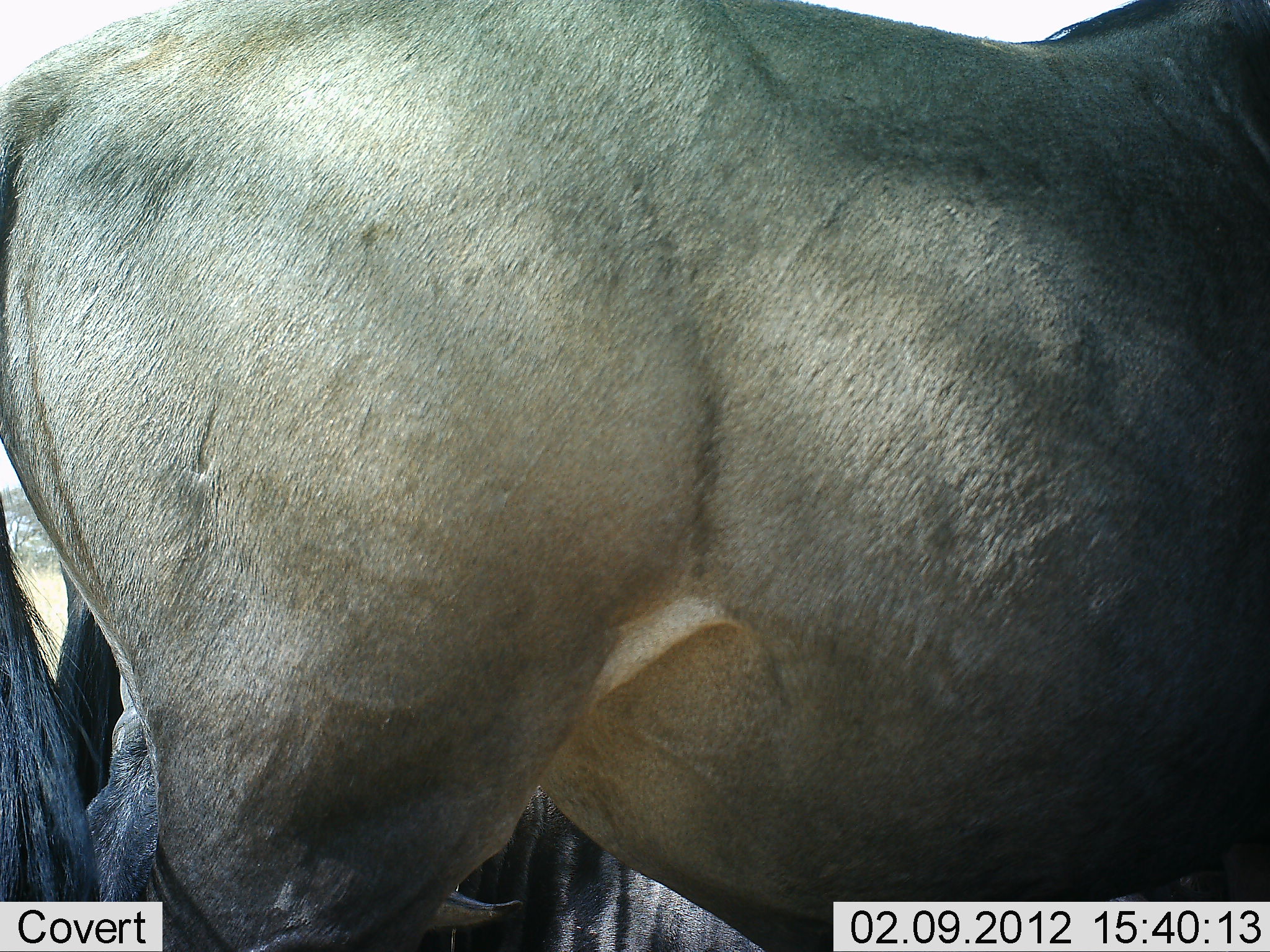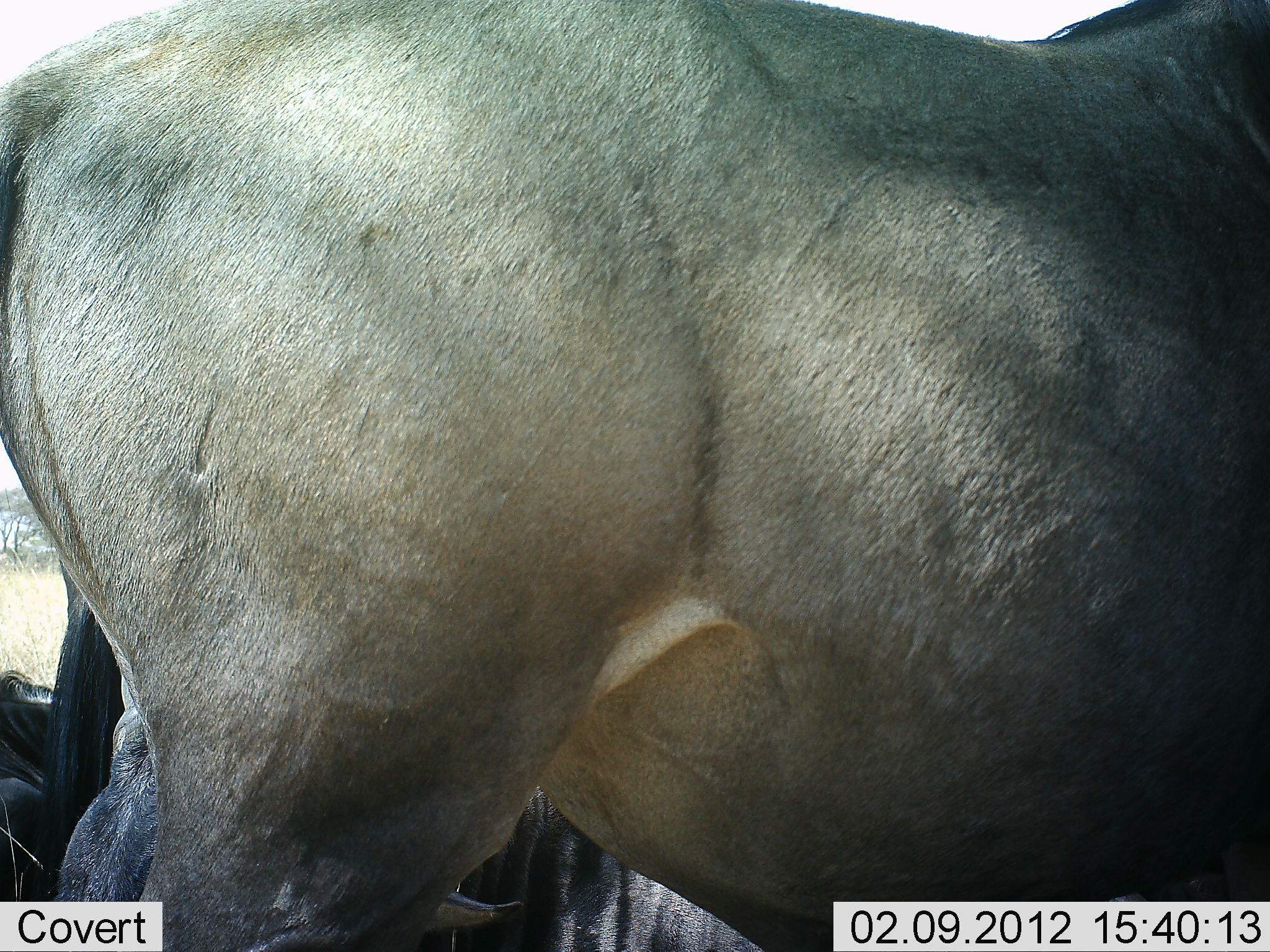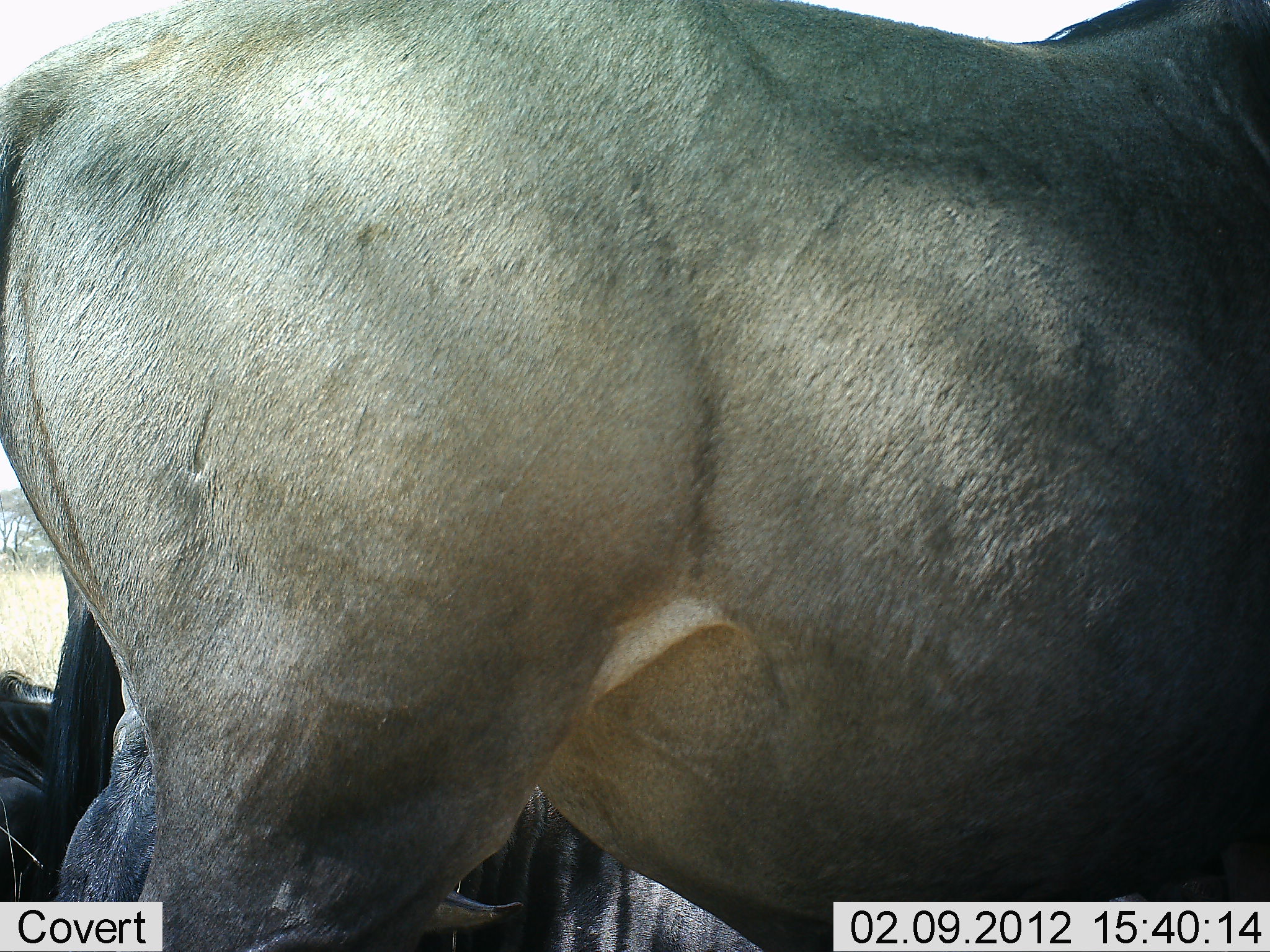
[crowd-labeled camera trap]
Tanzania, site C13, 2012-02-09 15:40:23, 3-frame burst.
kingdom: Animalia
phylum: Chordata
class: Mammalia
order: Artiodactyla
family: Bovidae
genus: Connochaetes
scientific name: Connochaetes taurinus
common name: blue wildebeest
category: wildebeest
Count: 2.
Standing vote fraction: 94%.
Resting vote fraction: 81%.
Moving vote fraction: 0%.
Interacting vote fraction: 0%.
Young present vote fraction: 0%.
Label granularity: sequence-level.